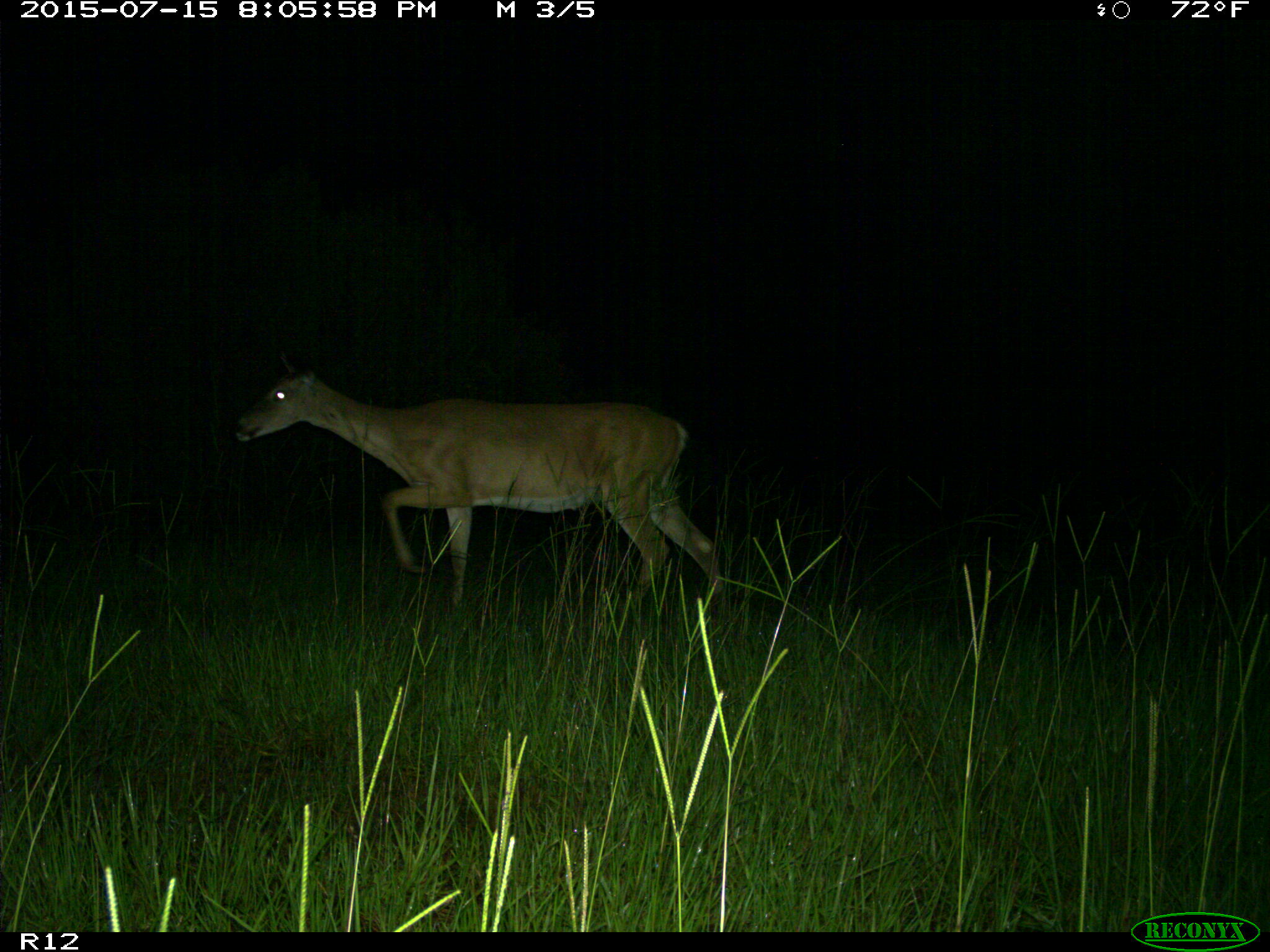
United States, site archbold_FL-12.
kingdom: Animalia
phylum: Chordata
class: Mammalia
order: Artiodactyla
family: Cervidae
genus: Odocoileus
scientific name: Odocoileus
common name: deer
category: unidentified deer